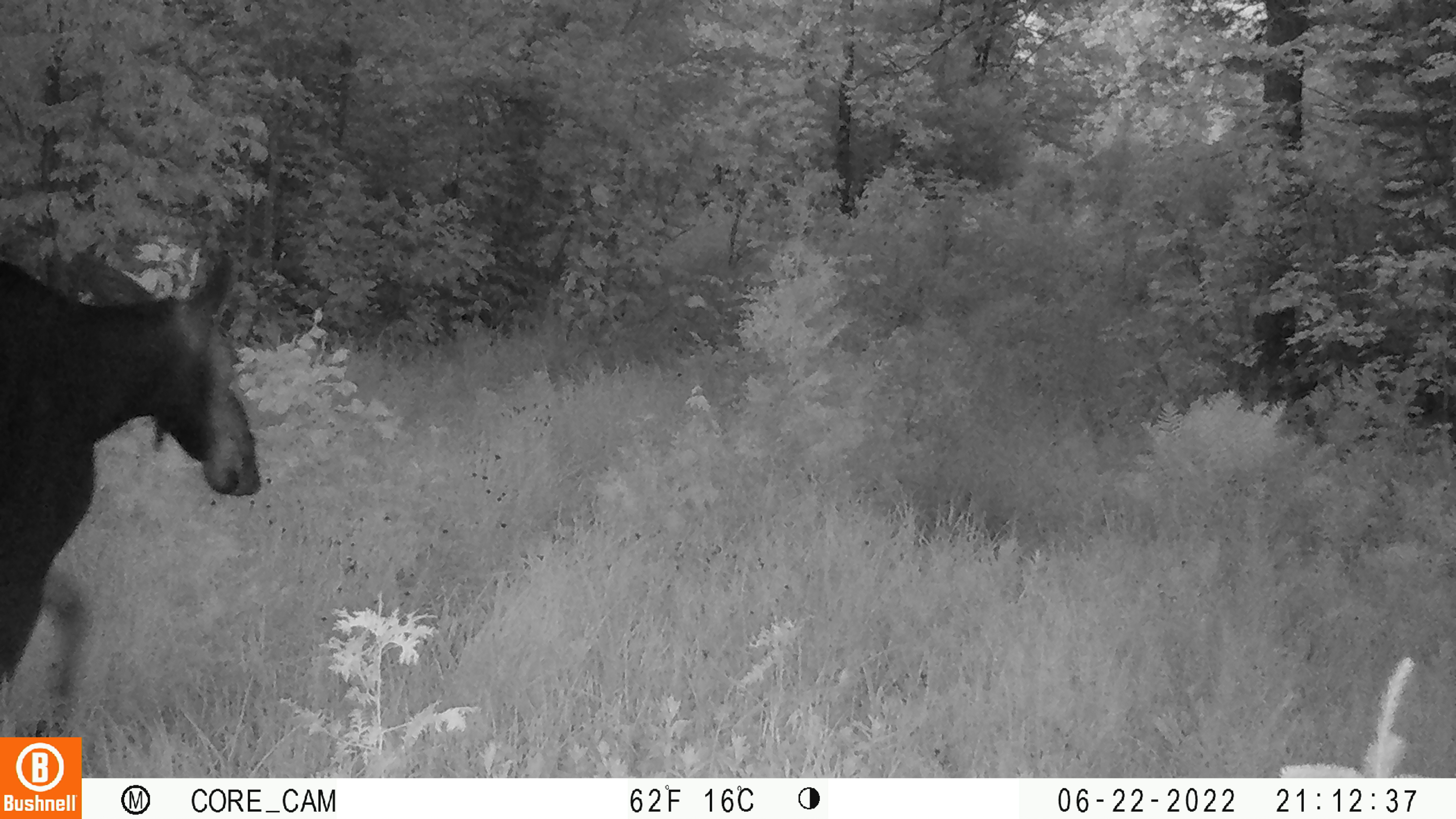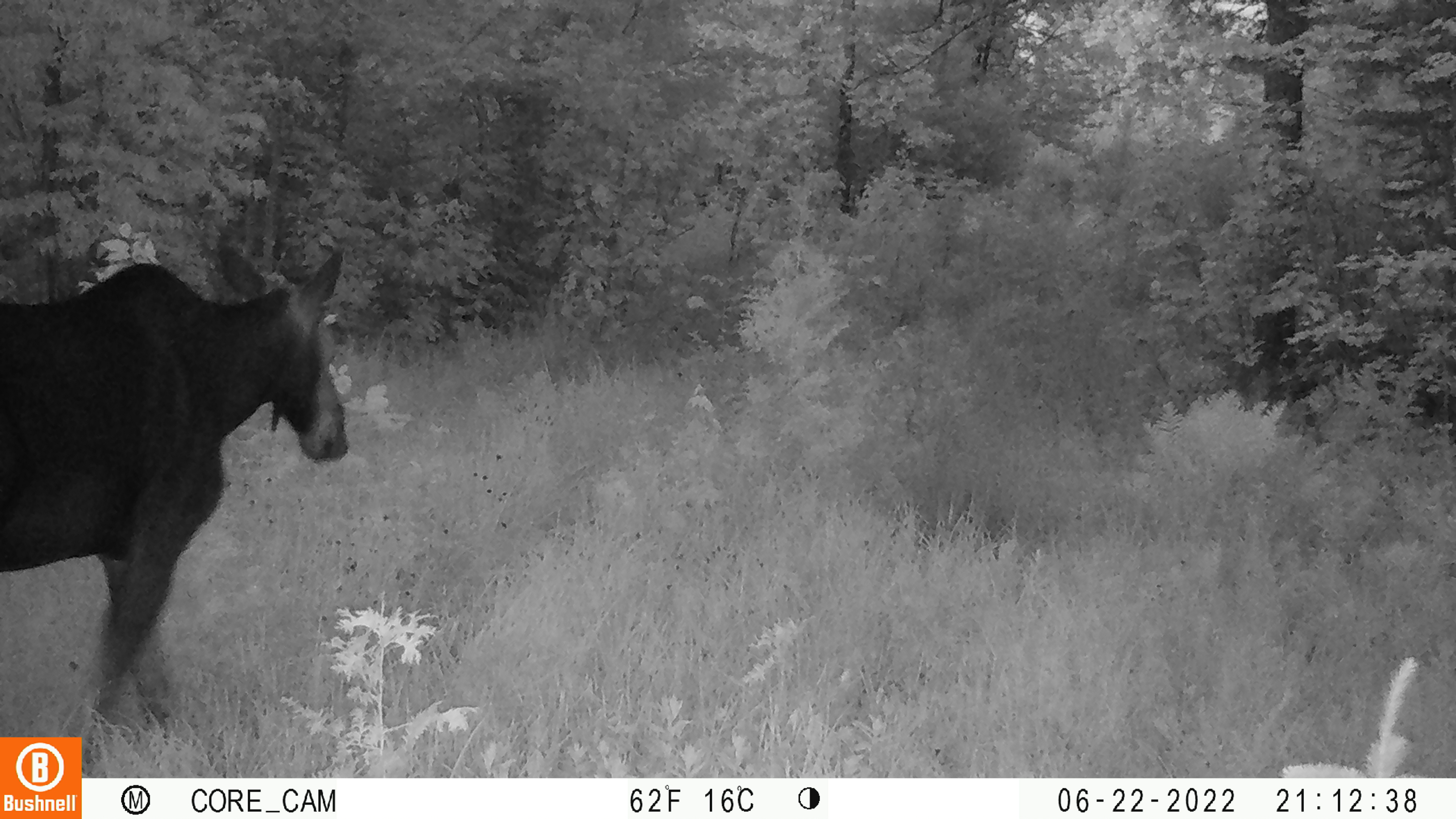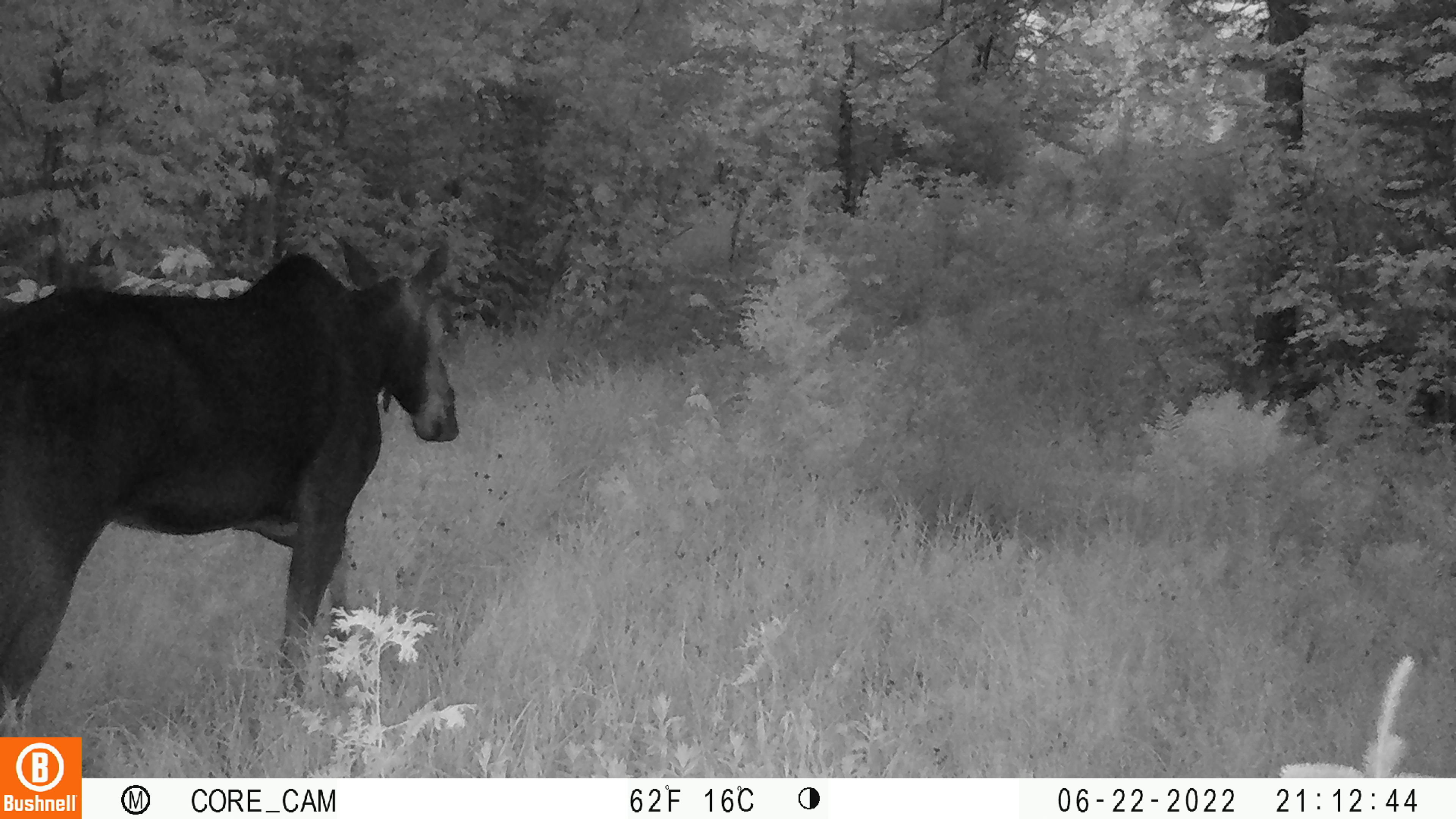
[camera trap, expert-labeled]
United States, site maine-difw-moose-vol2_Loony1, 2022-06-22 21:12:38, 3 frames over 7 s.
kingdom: Animalia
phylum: Chordata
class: Mammalia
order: Artiodactyla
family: Cervidae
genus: Alces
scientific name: Alces alces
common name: moose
Moose (Alces alces).